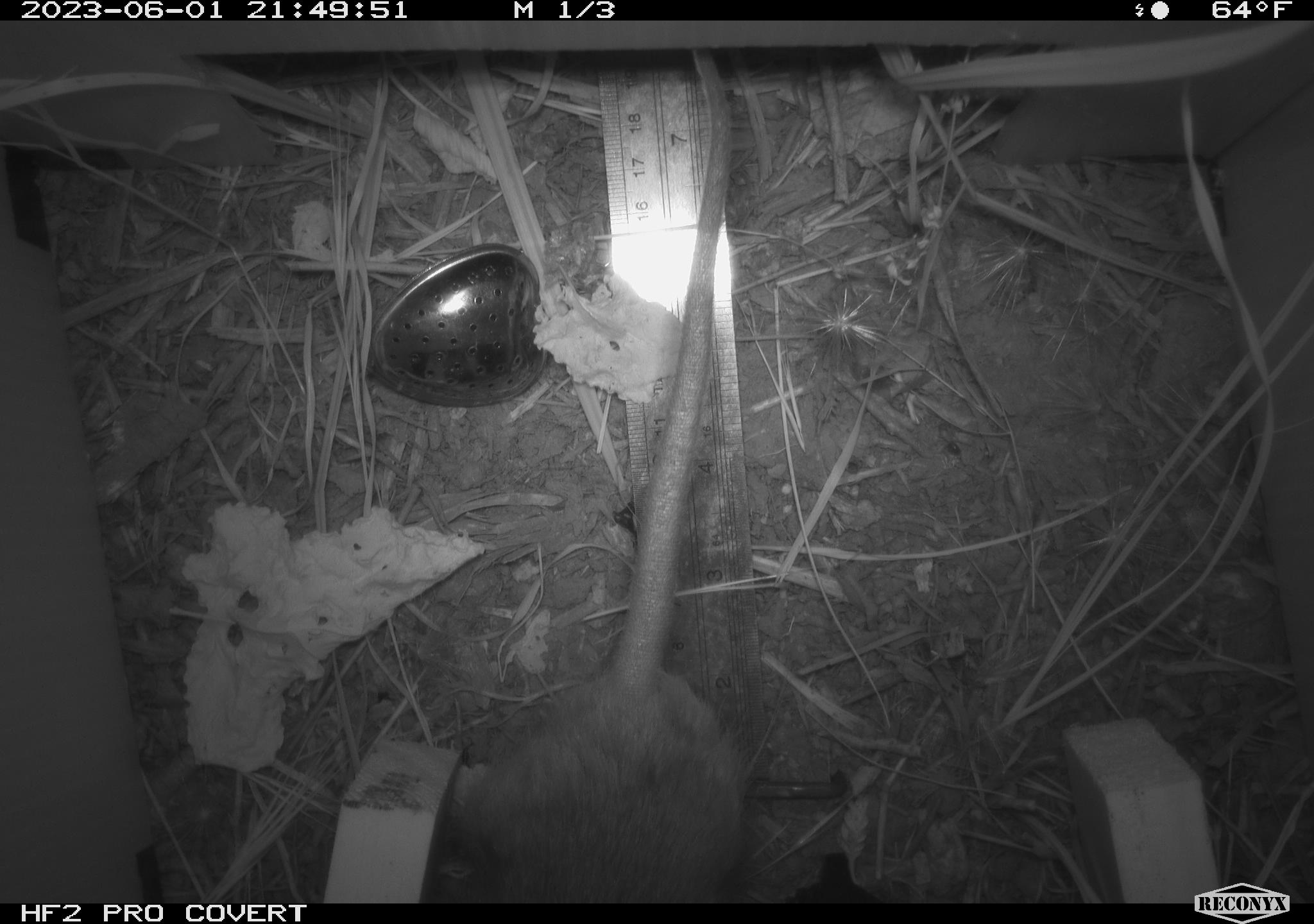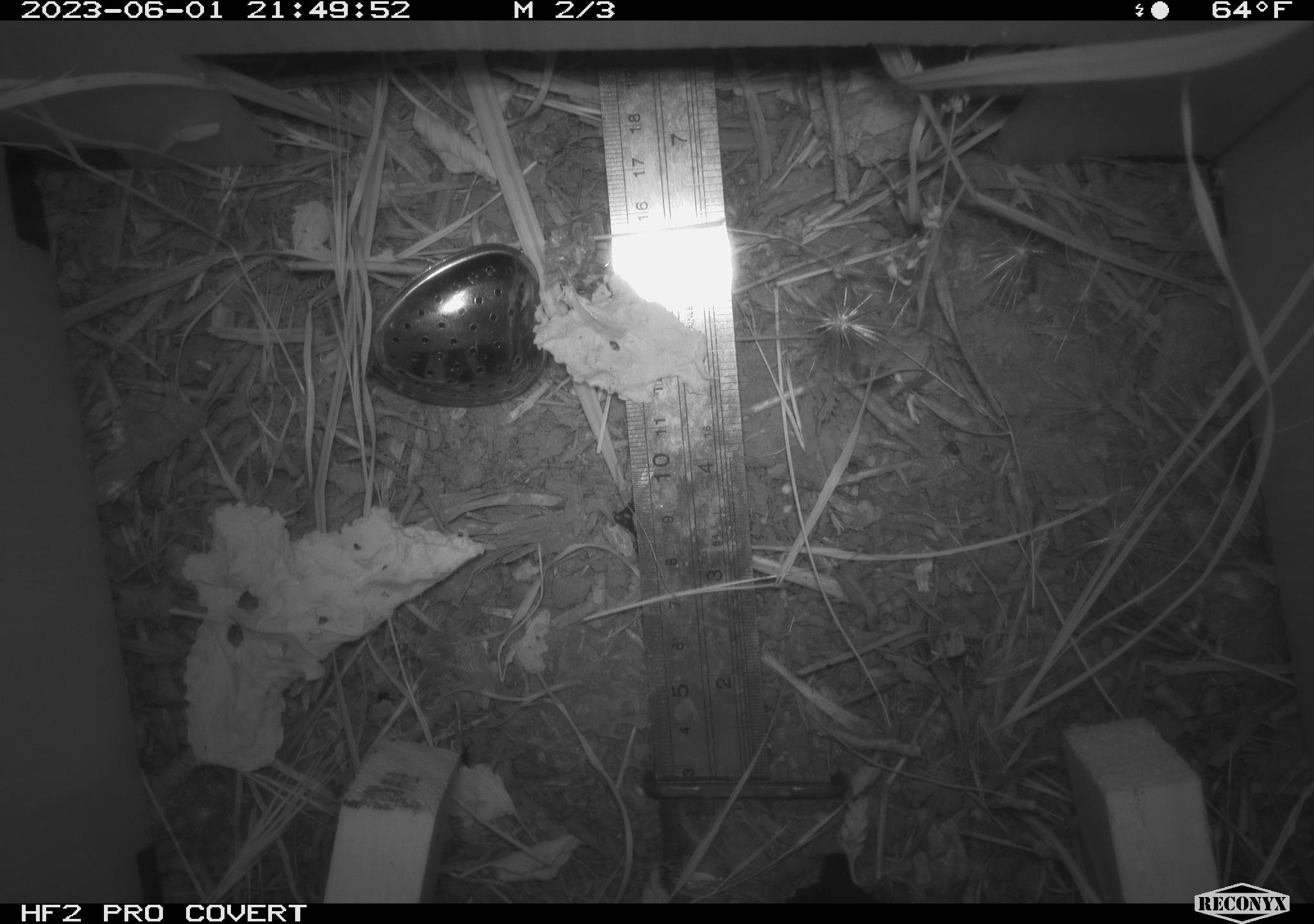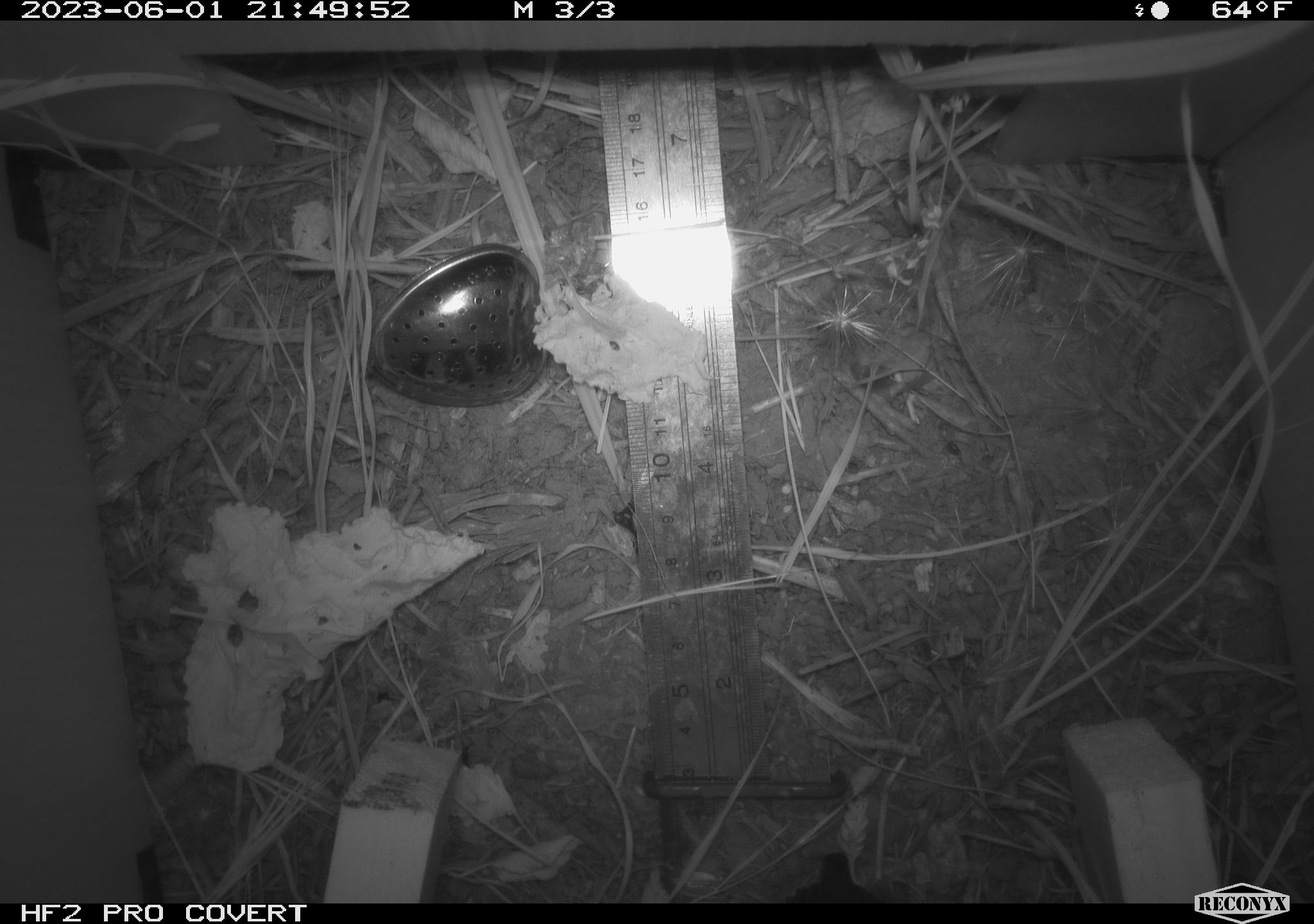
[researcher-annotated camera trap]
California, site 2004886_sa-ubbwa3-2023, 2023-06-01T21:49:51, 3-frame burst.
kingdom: Animalia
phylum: Chordata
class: Mammalia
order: Rodentia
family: Muridae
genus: Rattus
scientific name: Rattus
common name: rat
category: rattus species